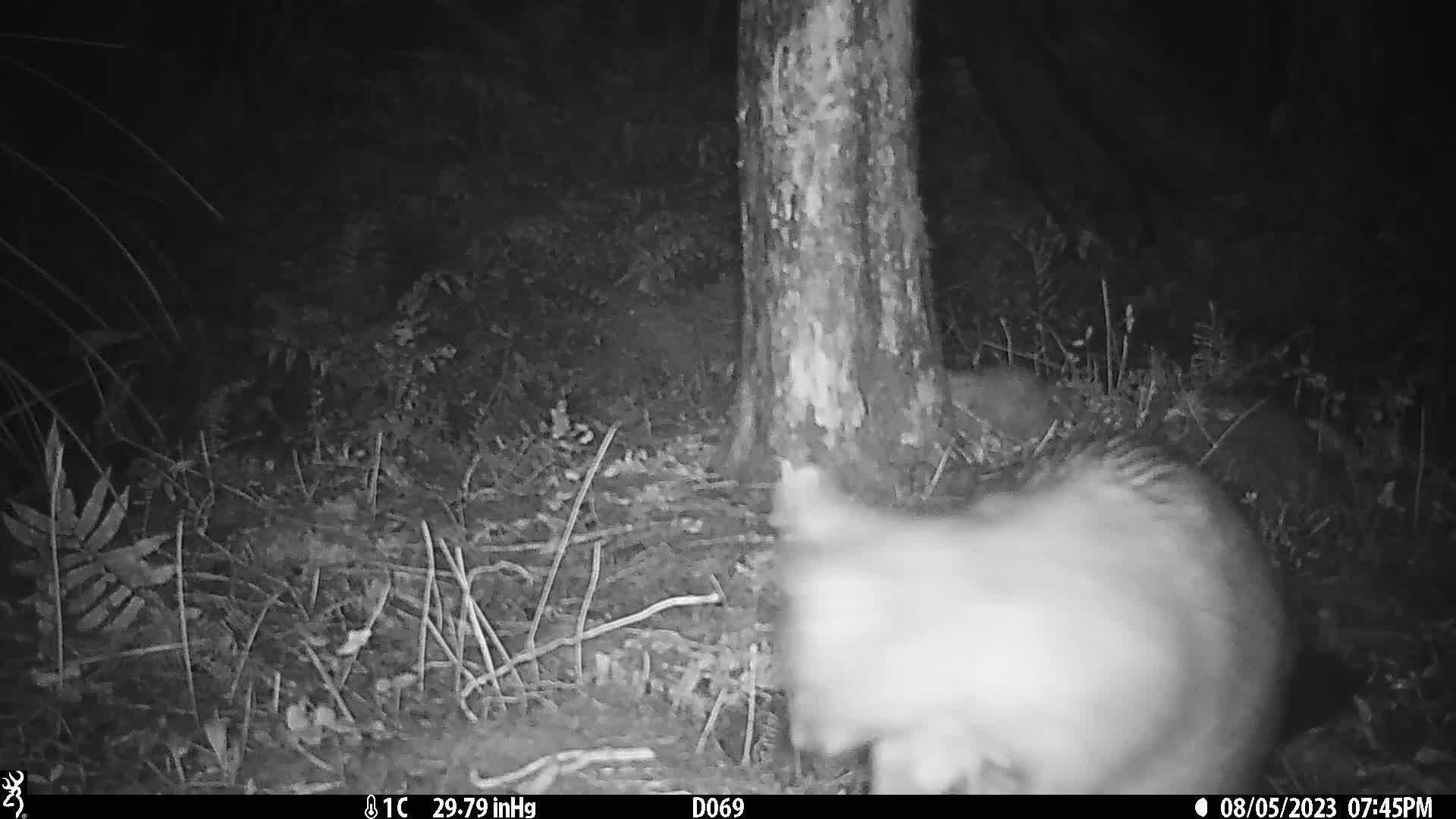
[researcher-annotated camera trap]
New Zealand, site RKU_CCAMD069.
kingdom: Animalia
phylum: Chordata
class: Mammalia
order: Diprotodontia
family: Phalangeridae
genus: Trichosurus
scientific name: Trichosurus vulpecula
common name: common brushtail possum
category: possum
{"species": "possum (common brushtail possum) (Trichosurus vulpecula)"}